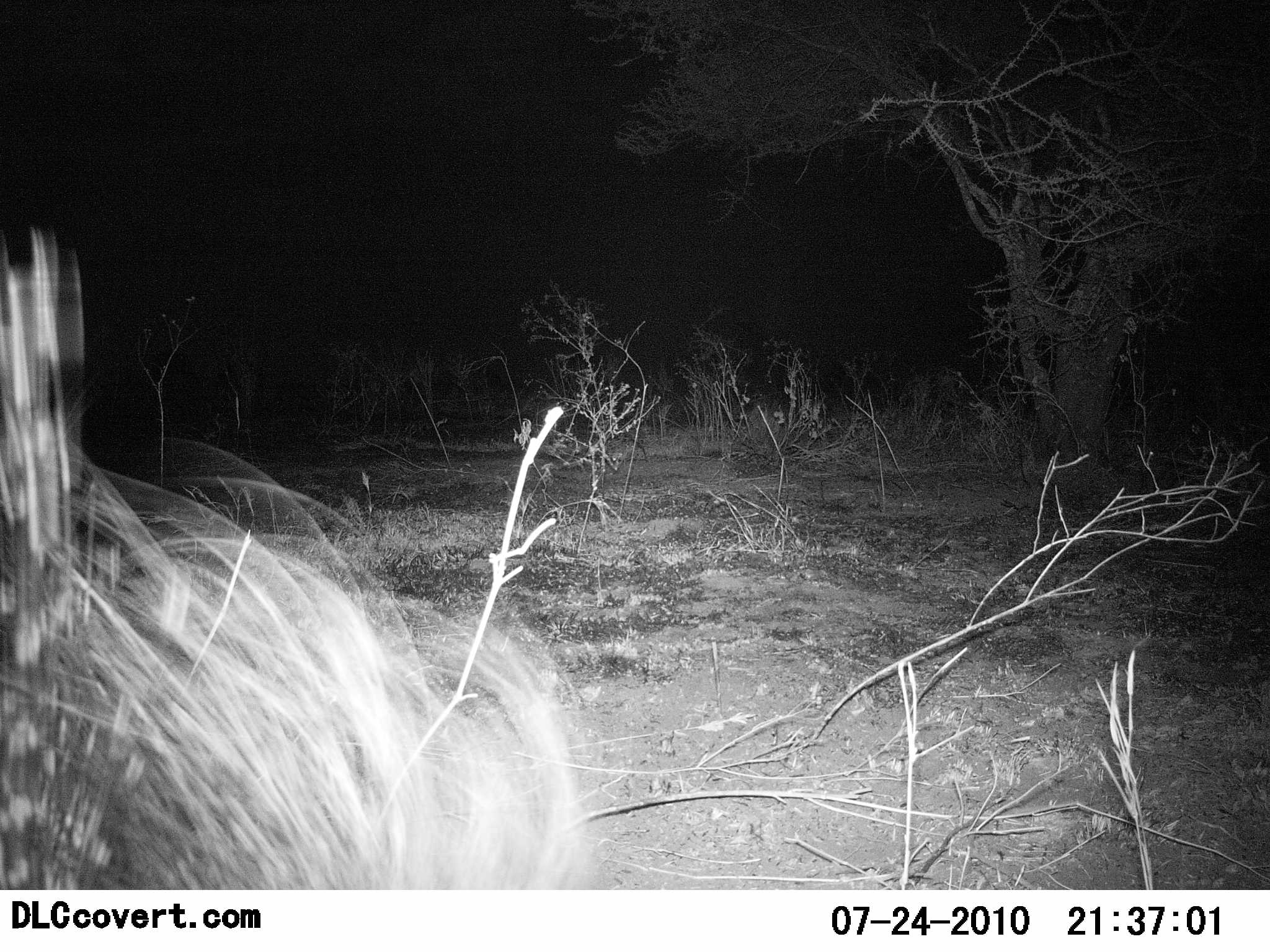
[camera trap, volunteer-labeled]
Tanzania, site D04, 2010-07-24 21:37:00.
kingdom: Animalia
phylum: Chordata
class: Mammalia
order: Rodentia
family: Hystricidae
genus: Hystrix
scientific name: Hystrix cristata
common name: crested porcupine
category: porcupine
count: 1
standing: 67%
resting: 0%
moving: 33%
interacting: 0%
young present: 0%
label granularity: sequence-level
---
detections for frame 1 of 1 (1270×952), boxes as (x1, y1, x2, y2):
animal: (0, 220, 629, 891)